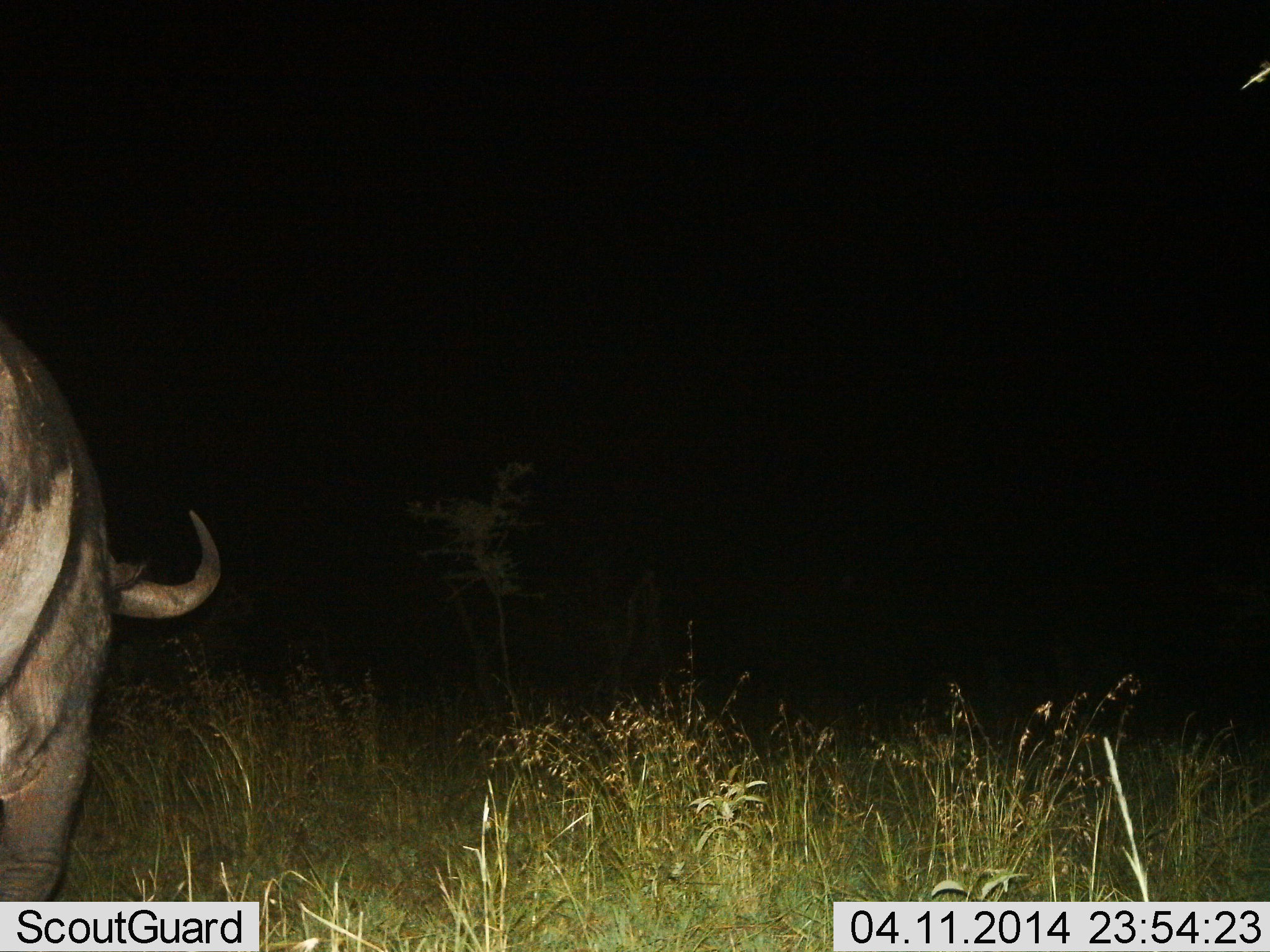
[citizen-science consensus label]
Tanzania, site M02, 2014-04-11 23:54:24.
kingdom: Animalia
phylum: Chordata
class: Mammalia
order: Artiodactyla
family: Bovidae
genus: Syncerus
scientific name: Syncerus caffer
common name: cape buffalo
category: buffalo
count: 1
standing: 60%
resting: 0%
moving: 30%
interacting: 0%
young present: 0%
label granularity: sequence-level